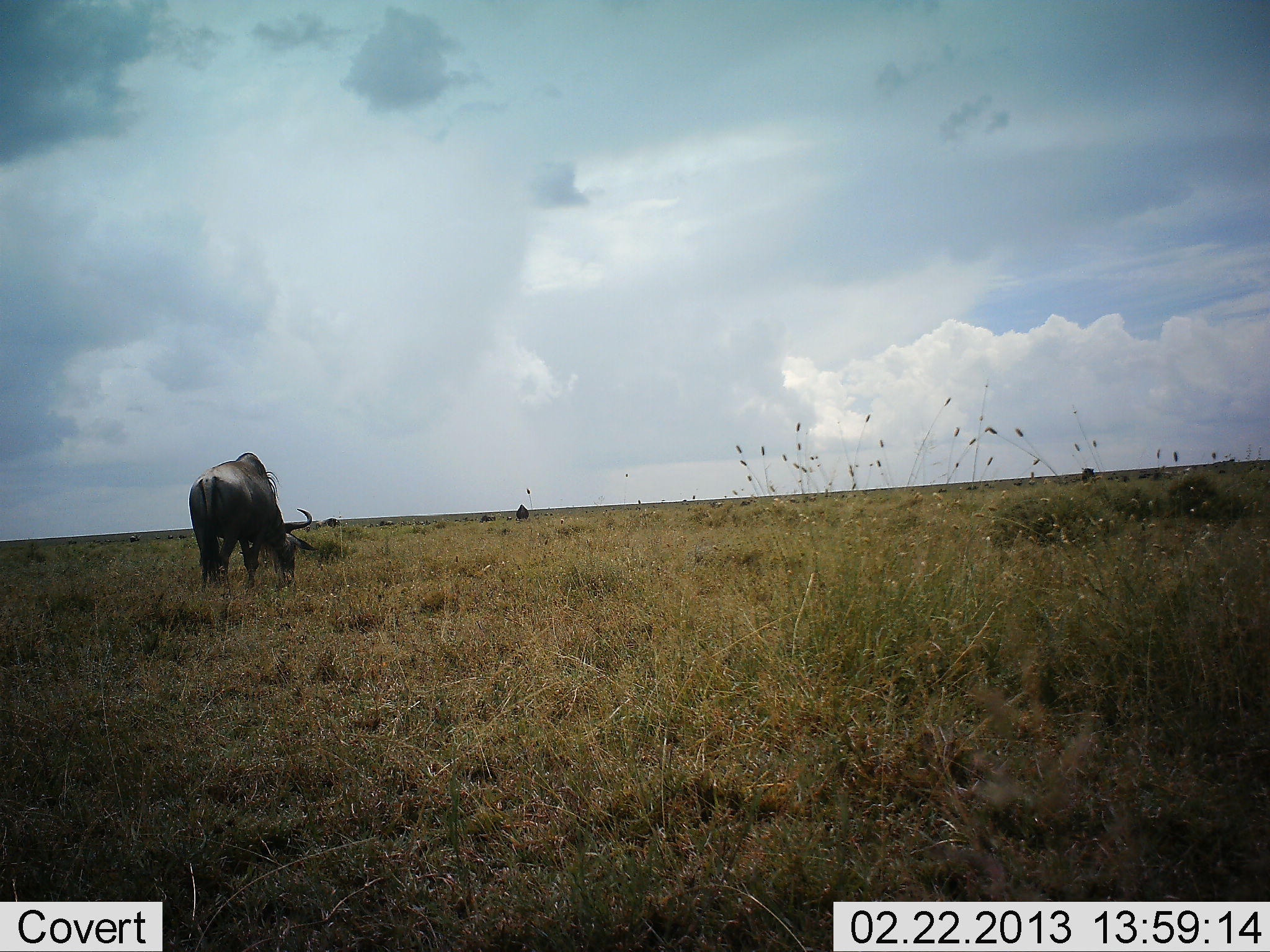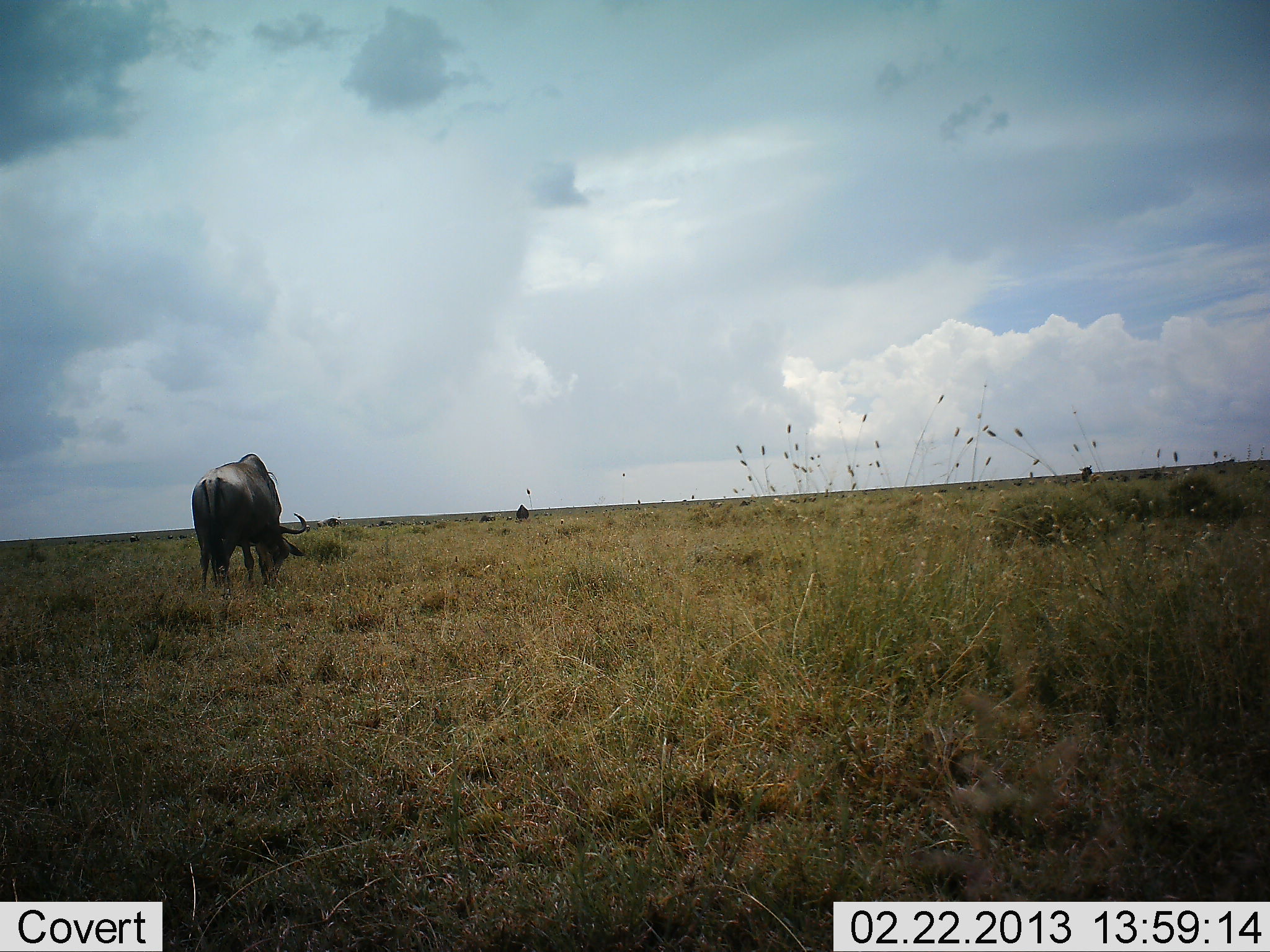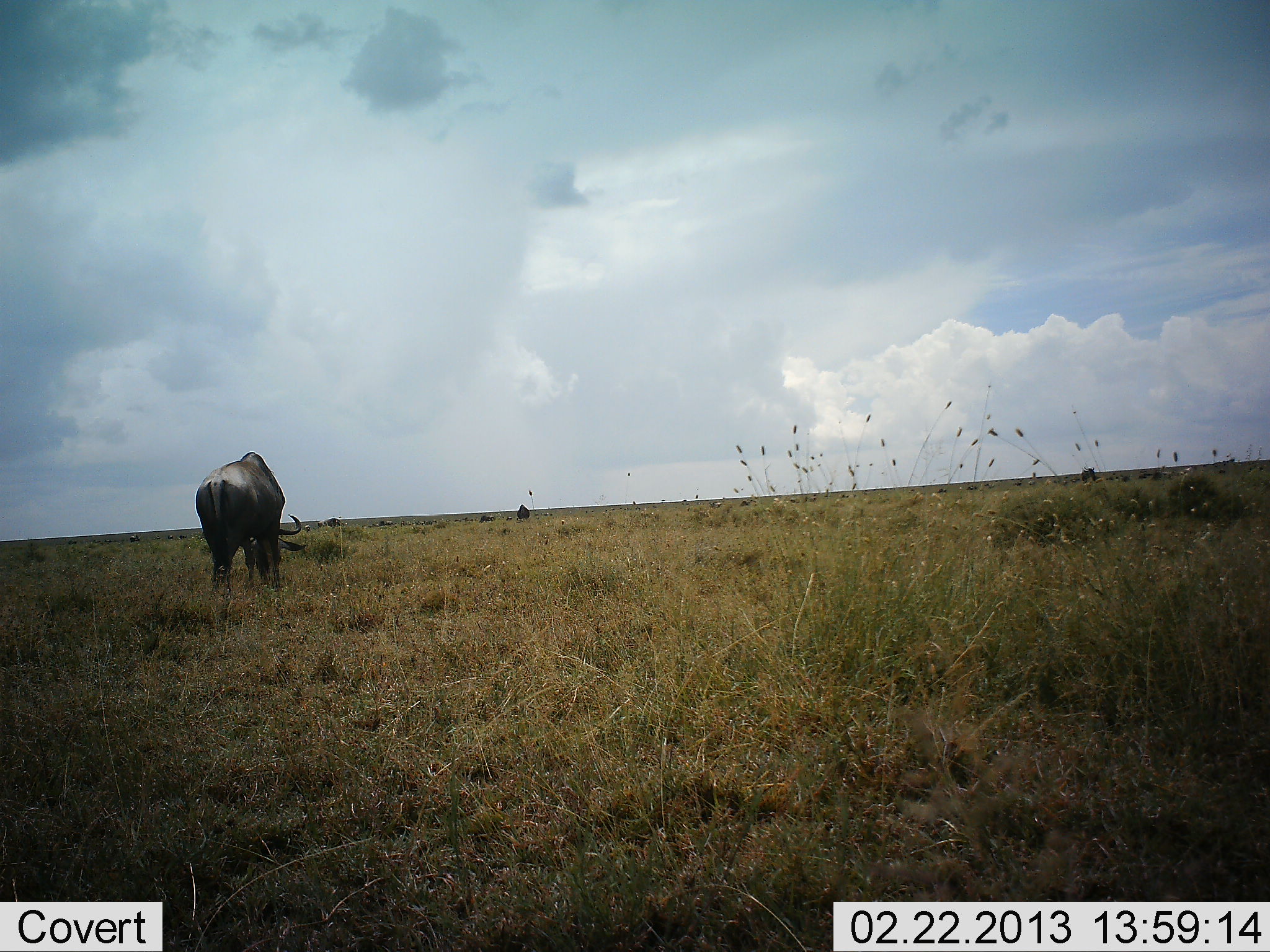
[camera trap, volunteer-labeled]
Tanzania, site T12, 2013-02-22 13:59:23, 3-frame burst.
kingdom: Animalia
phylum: Chordata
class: Mammalia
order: Artiodactyla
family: Bovidae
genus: Connochaetes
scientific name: Connochaetes taurinus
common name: blue wildebeest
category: wildebeest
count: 1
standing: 20%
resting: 0%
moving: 0%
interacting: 0%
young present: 0%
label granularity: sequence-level